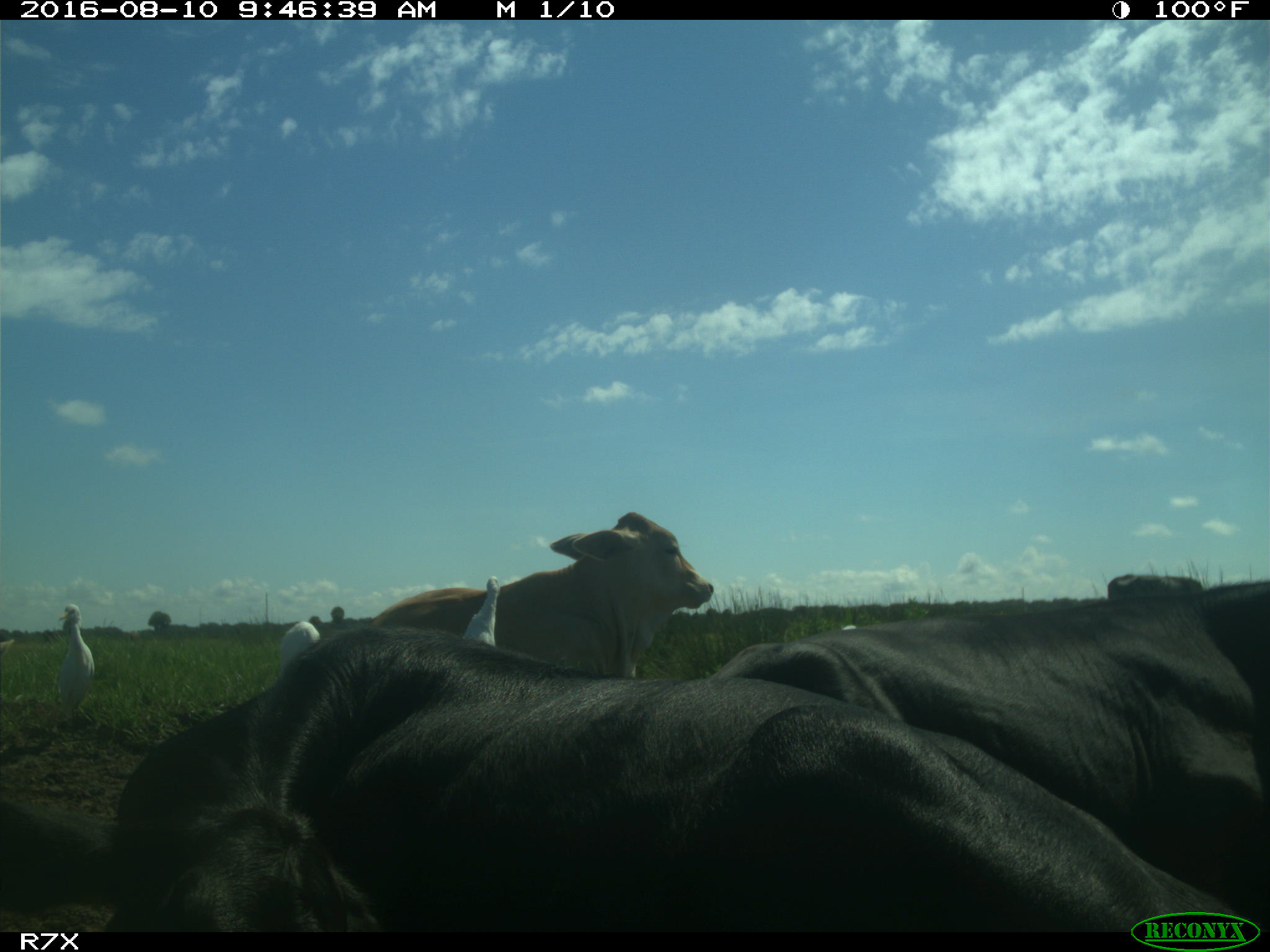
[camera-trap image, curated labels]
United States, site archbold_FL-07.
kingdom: Animalia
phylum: Chordata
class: Mammalia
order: Artiodactyla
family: Bovidae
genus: Bos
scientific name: Bos taurus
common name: domestic cow